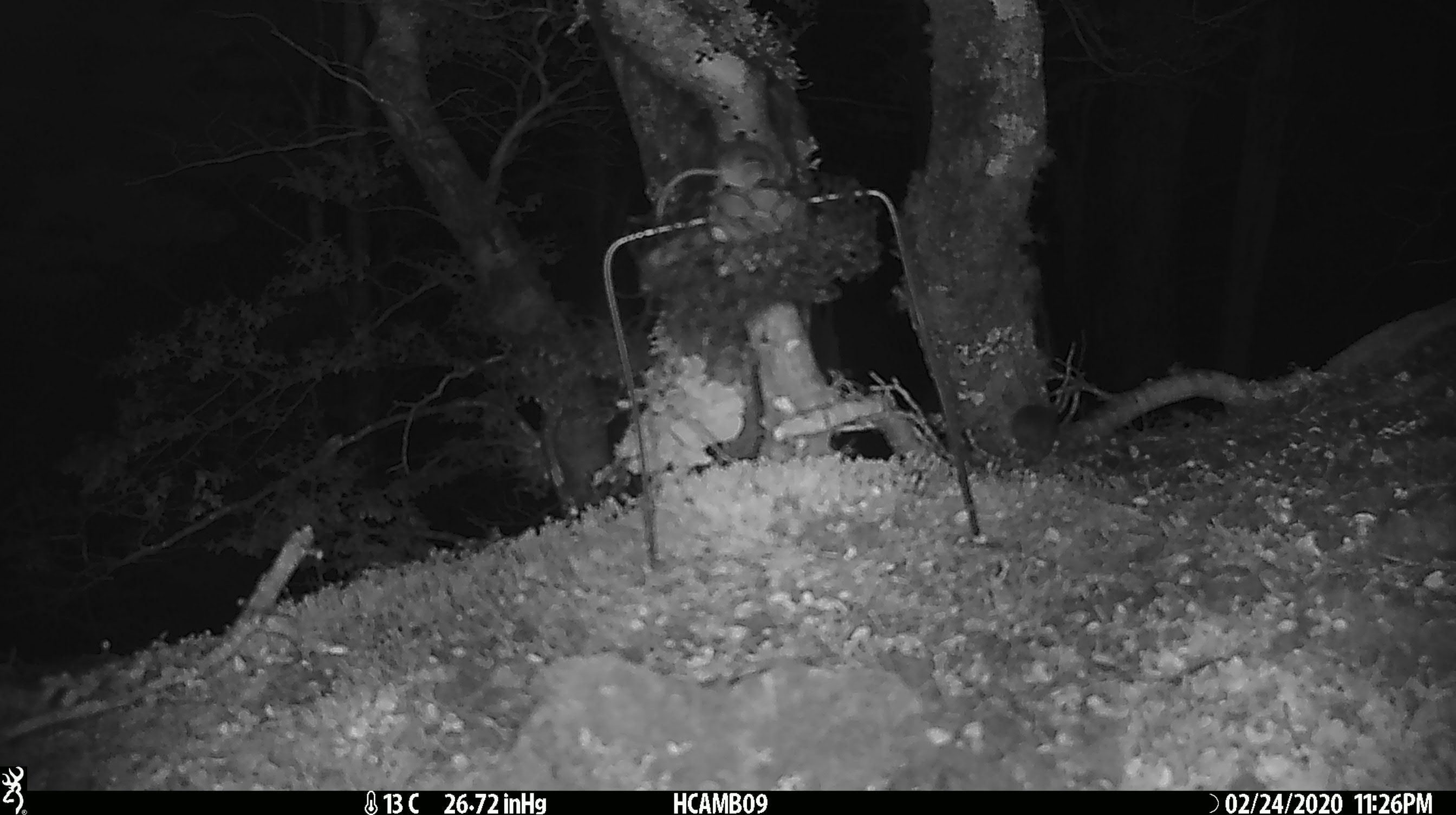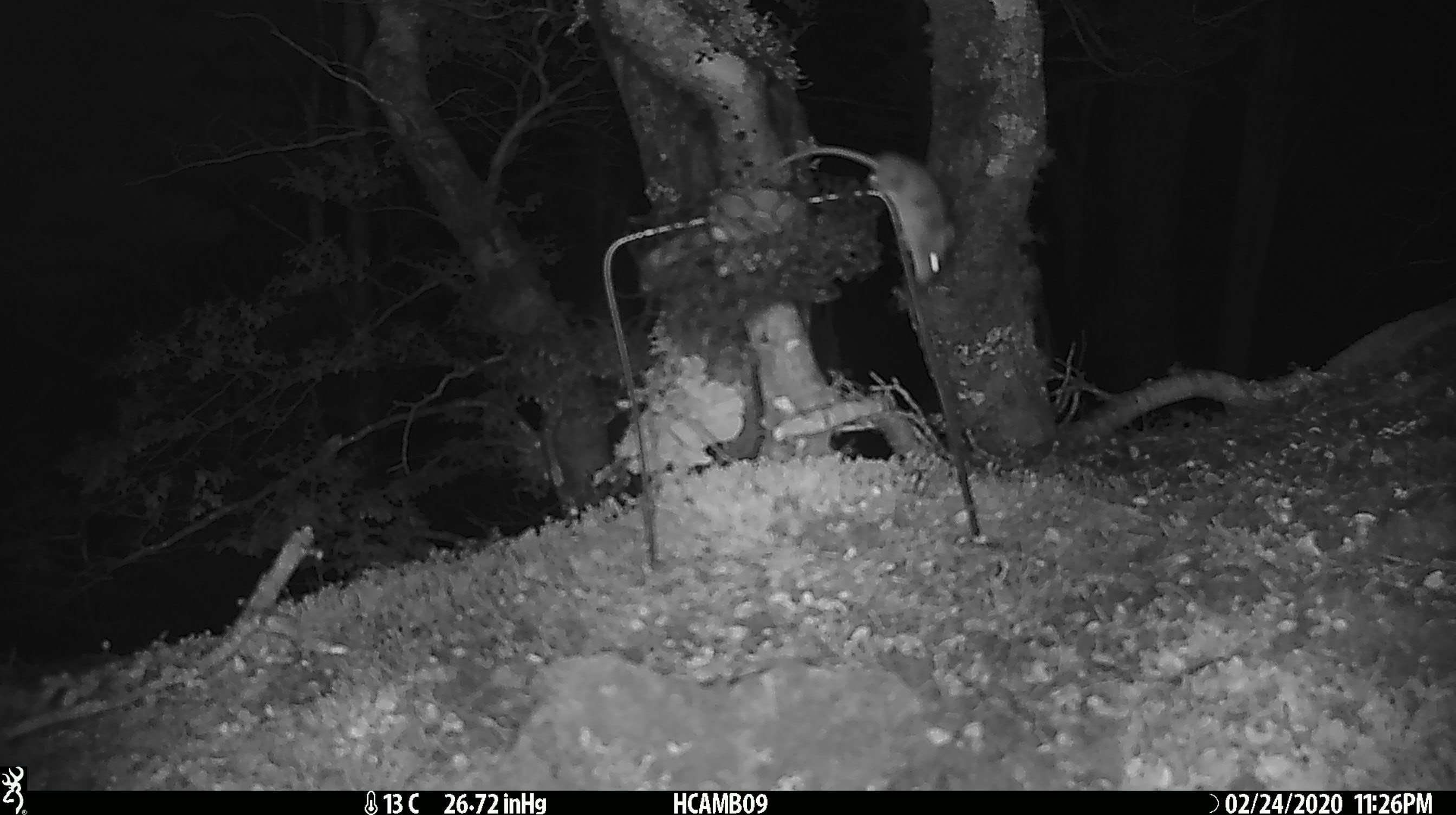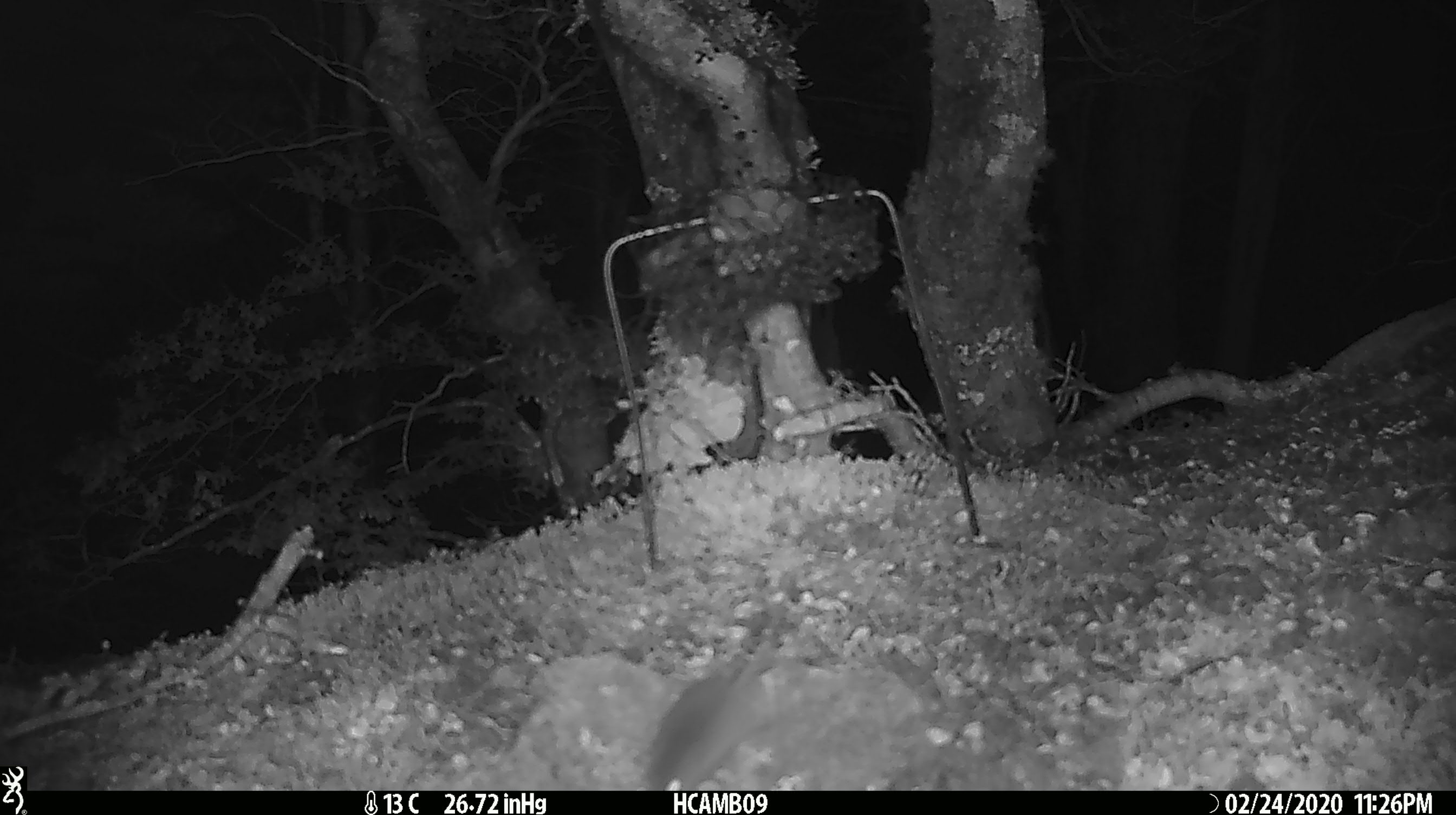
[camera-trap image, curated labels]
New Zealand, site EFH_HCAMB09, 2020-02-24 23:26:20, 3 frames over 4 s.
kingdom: Animalia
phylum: Chordata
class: Mammalia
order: Rodentia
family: Muridae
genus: Mus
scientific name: Mus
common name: mouse